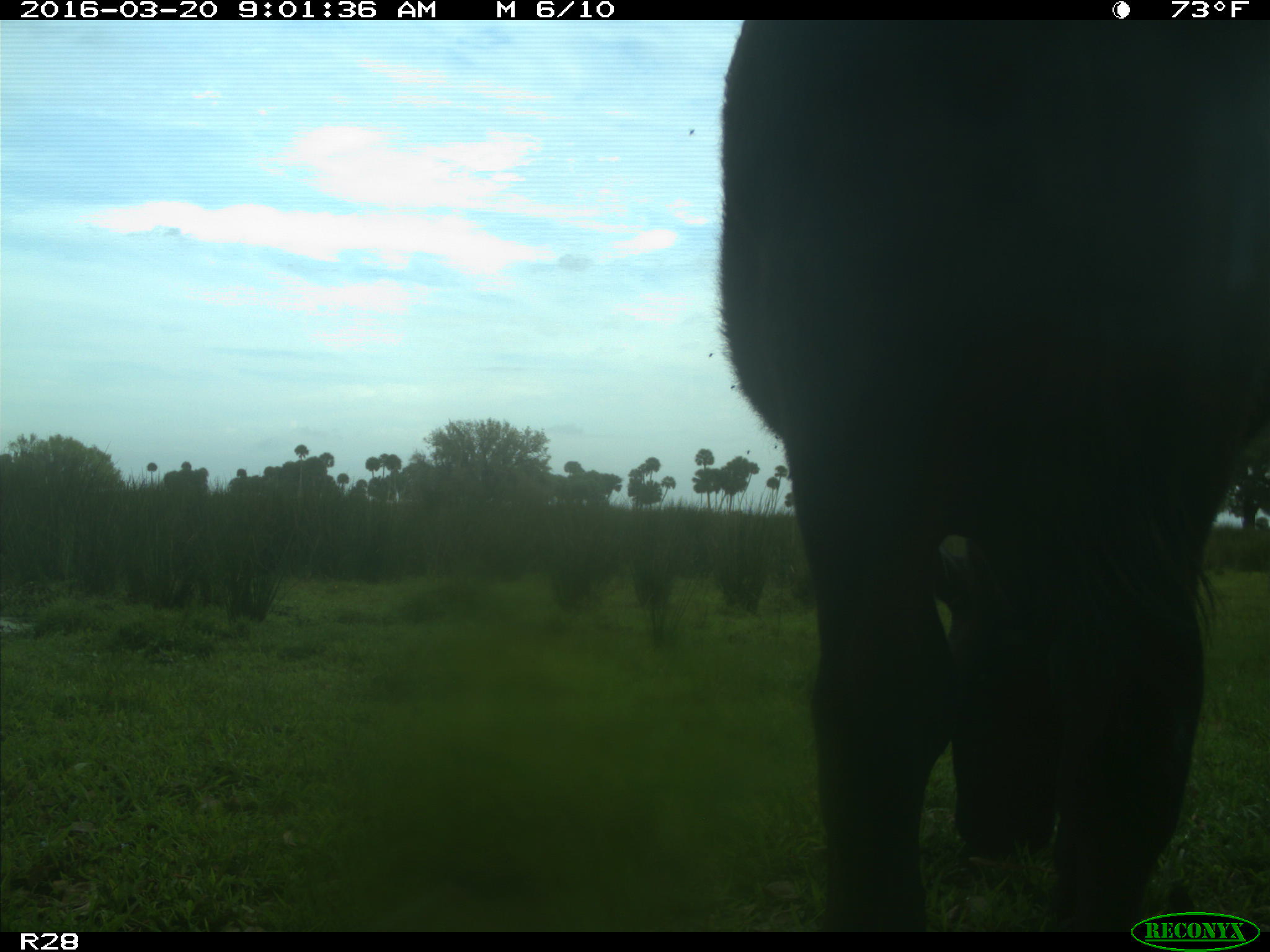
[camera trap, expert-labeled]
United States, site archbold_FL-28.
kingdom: Animalia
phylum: Chordata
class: Mammalia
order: Artiodactyla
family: Bovidae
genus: Bos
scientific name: Bos taurus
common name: domestic cow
Bos taurus (domestic cow).